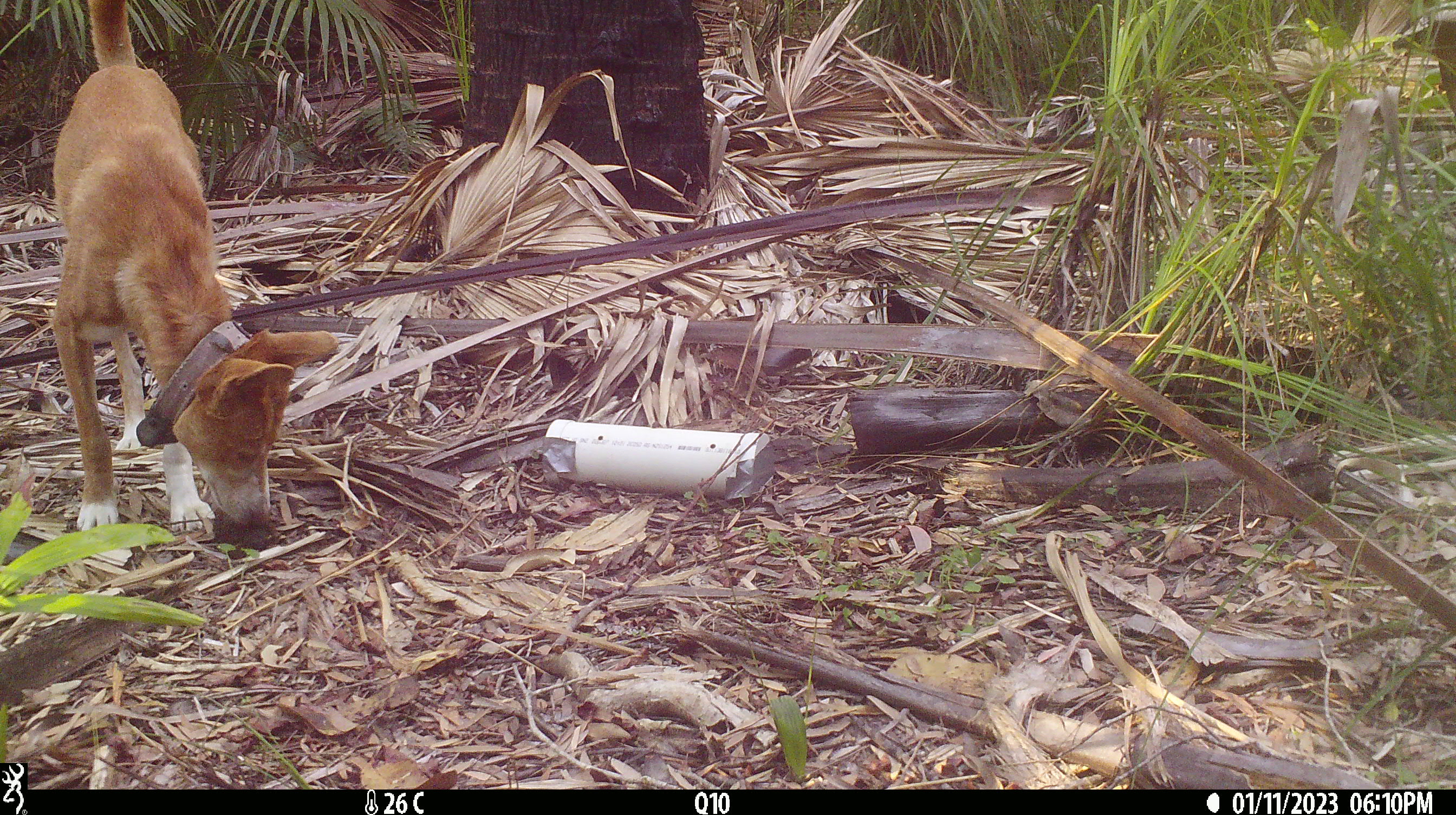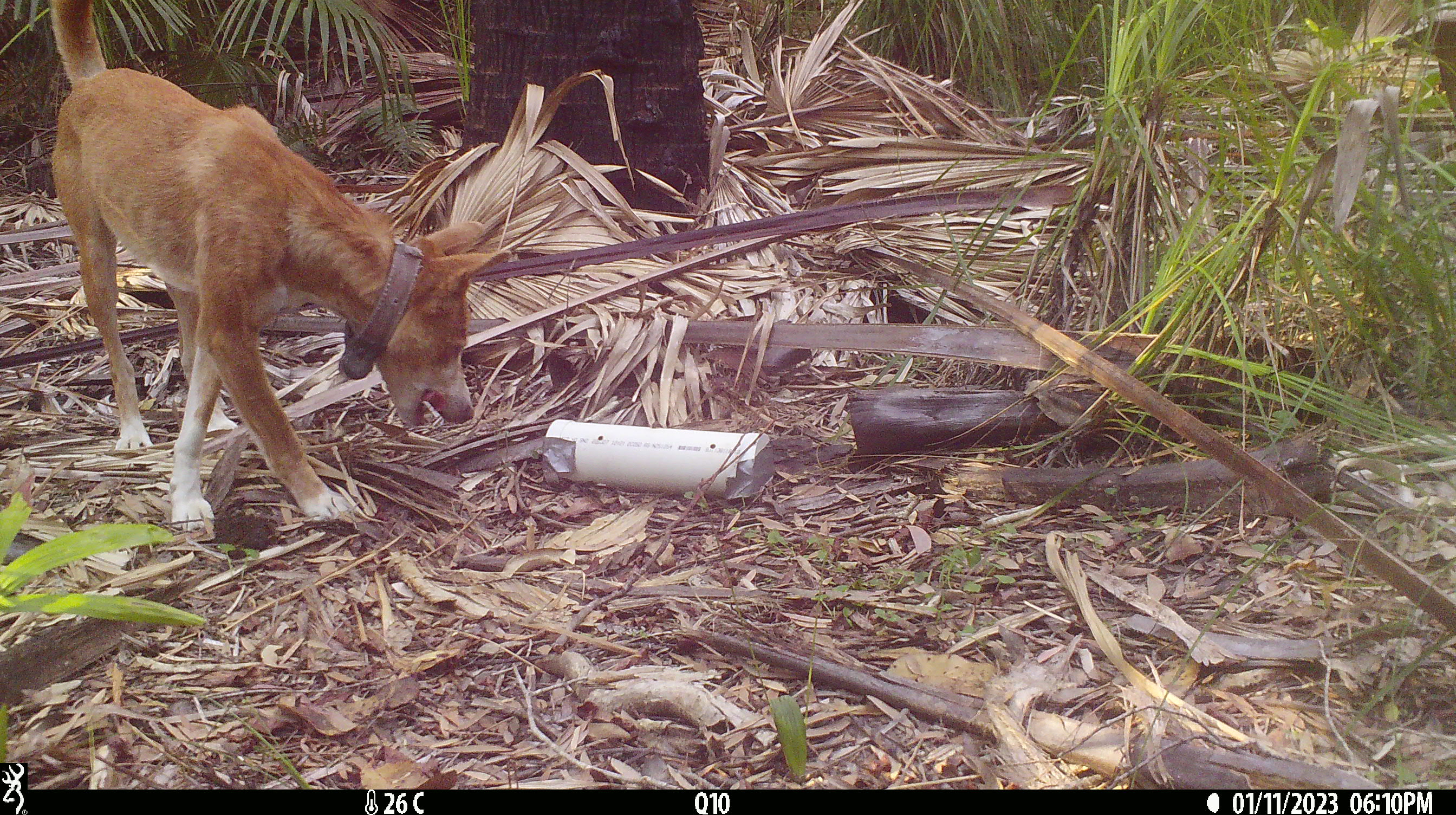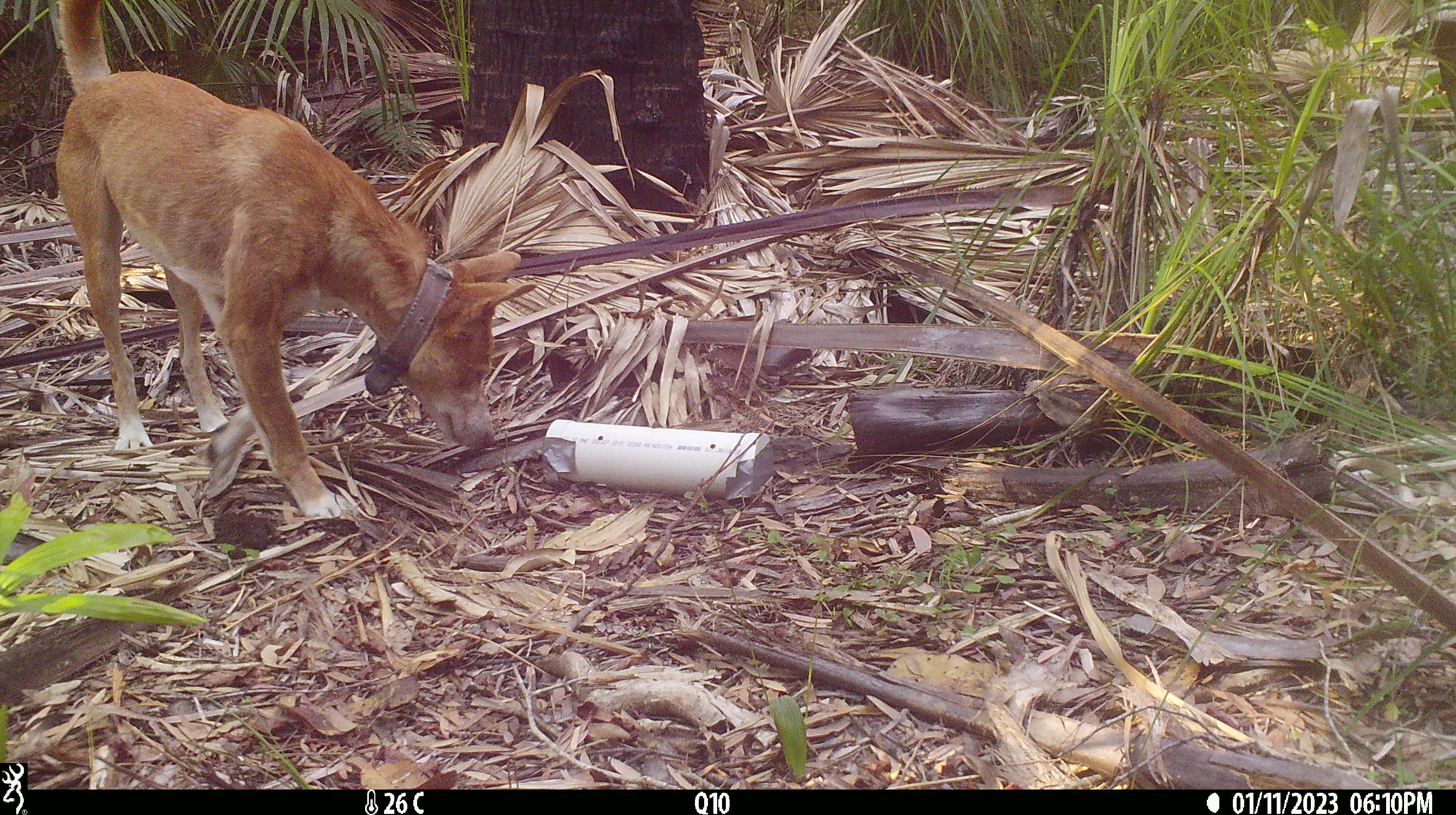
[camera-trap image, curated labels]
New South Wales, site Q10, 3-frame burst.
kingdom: Animalia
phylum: Chordata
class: Mammalia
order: Carnivora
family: Canidae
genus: Canis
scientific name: Canis familiaris dingo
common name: dingo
Dingo (Canis familiaris dingo).